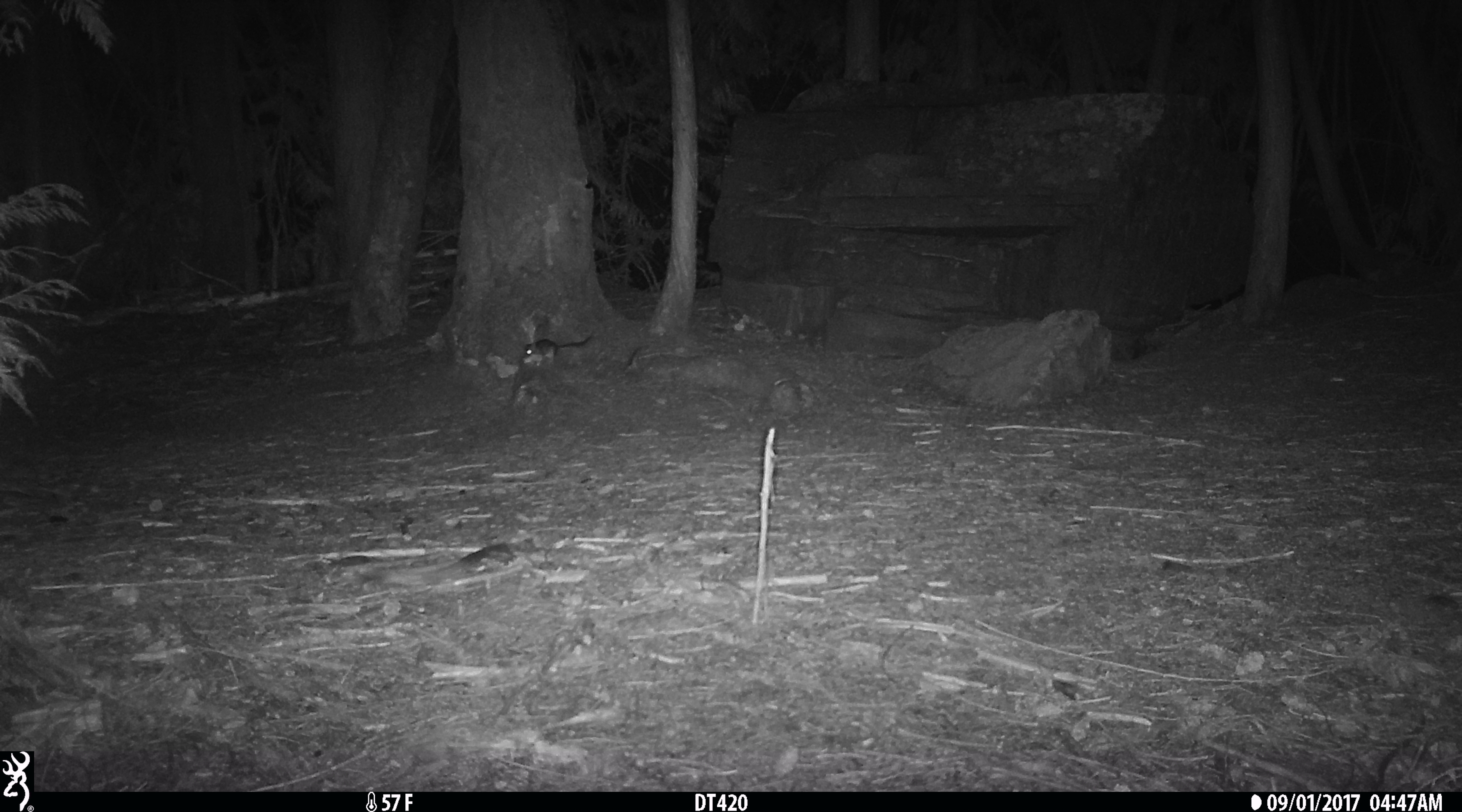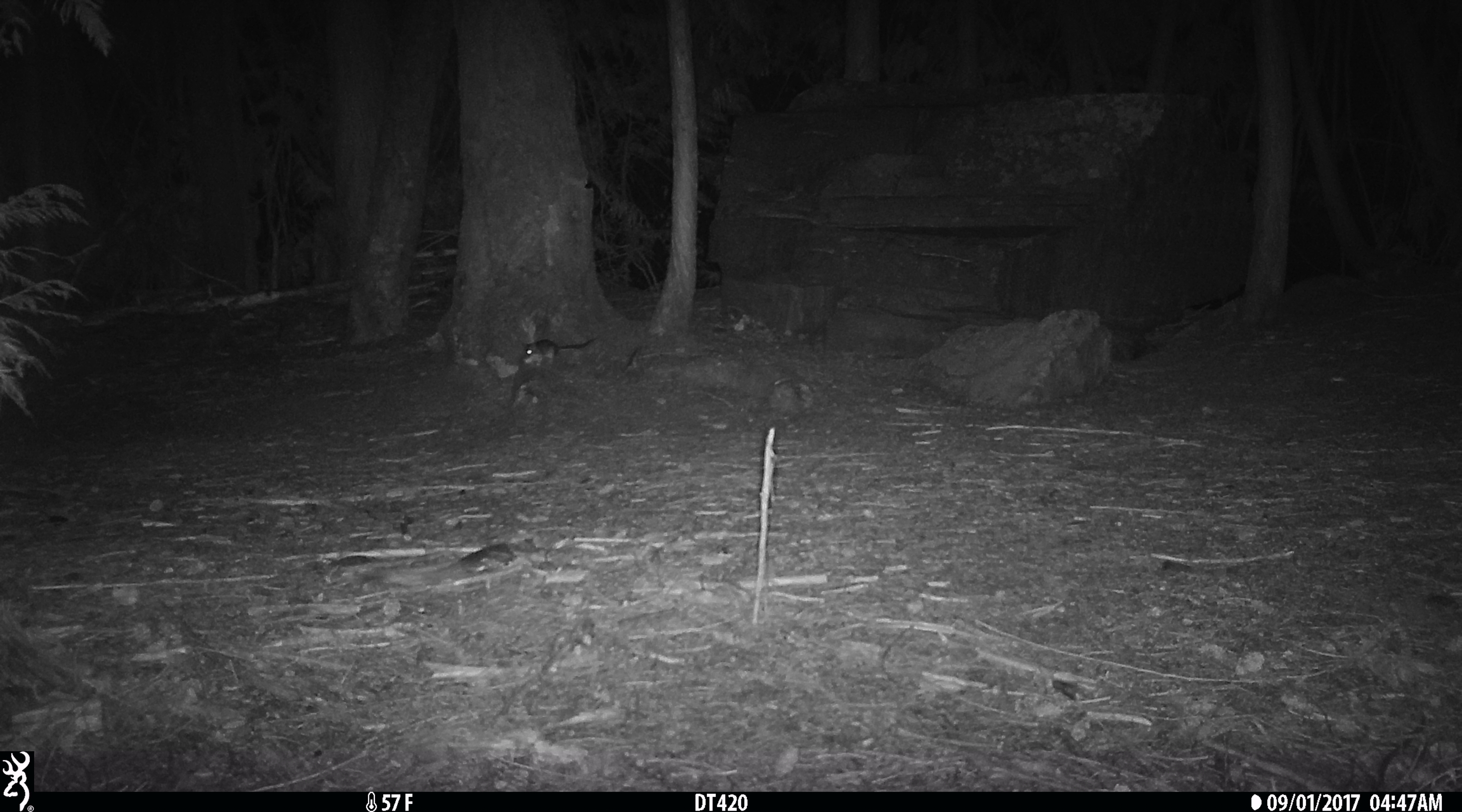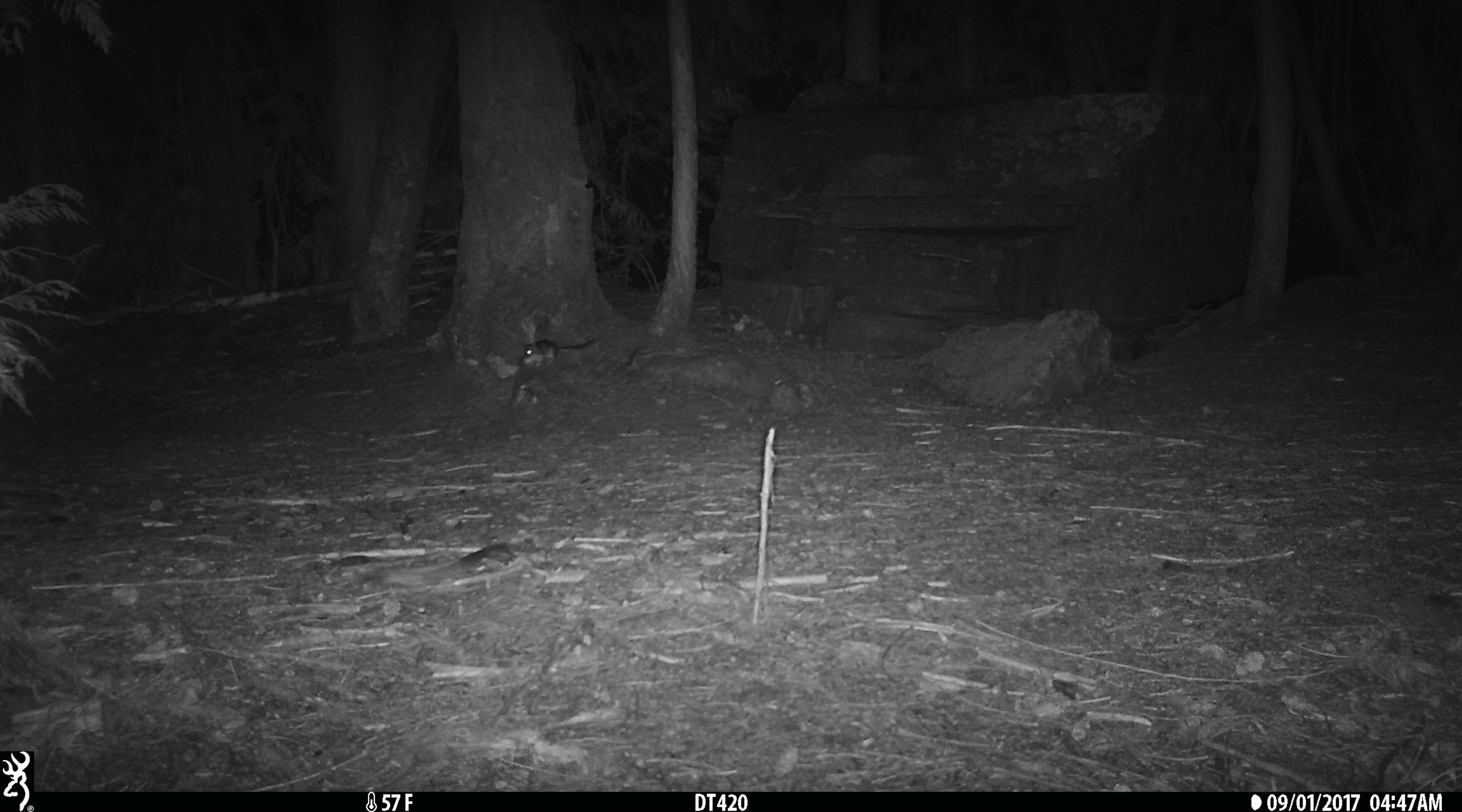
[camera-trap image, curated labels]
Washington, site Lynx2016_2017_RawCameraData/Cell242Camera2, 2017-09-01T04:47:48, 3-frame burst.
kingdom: Animalia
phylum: Chordata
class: Mammalia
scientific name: Mammalia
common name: small mammal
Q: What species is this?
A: Small mammal (Mammalia).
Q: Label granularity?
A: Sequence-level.